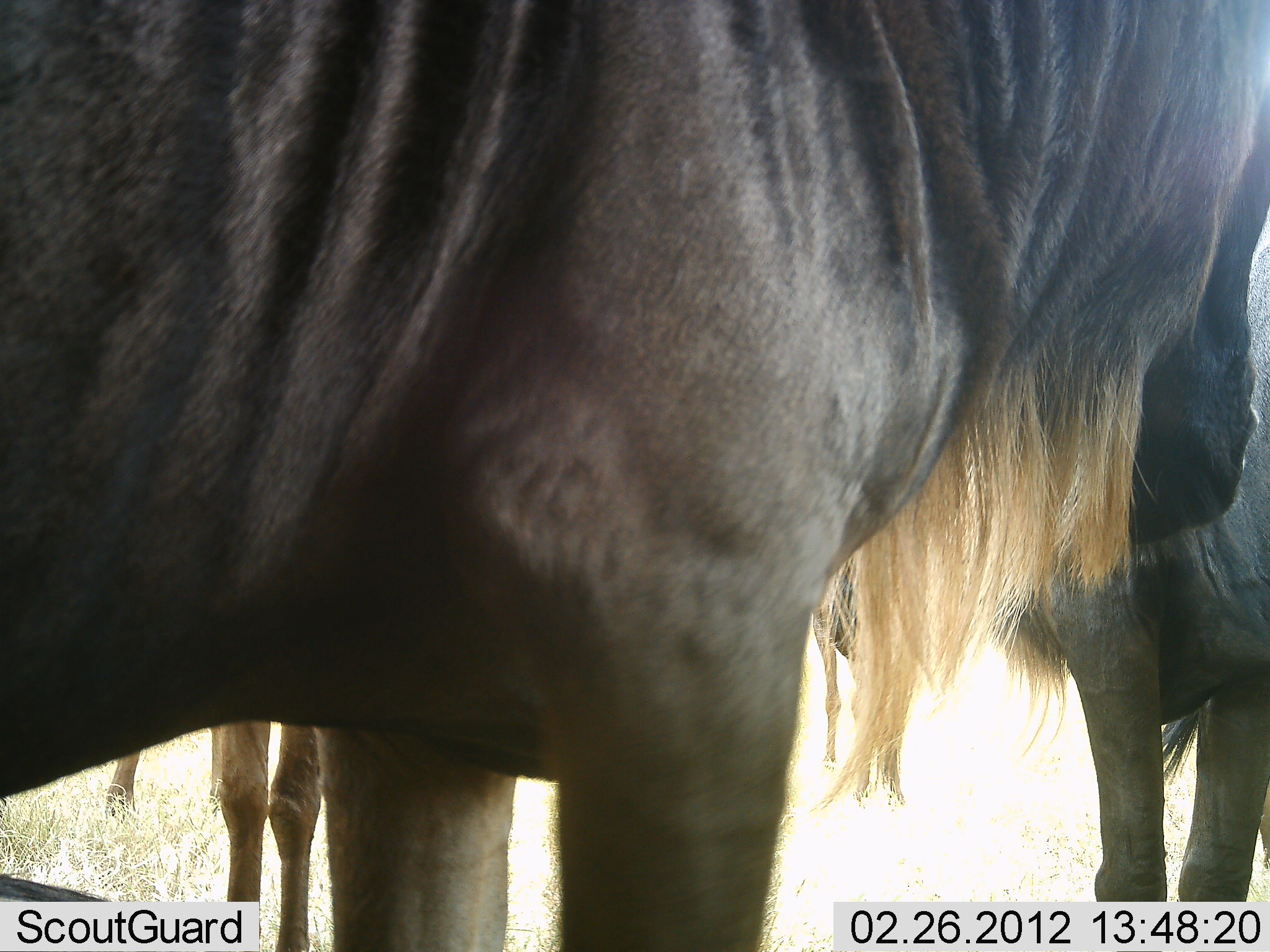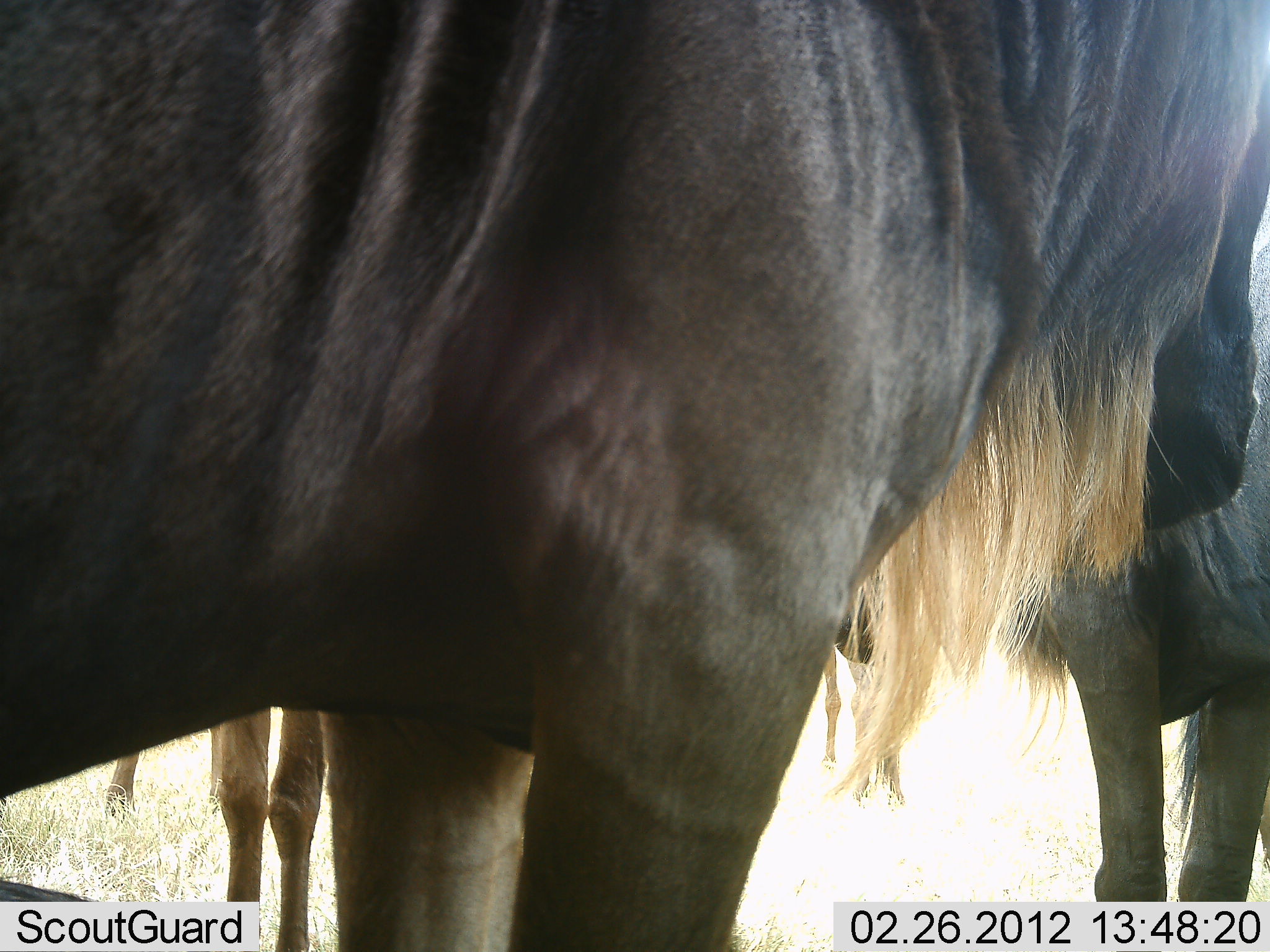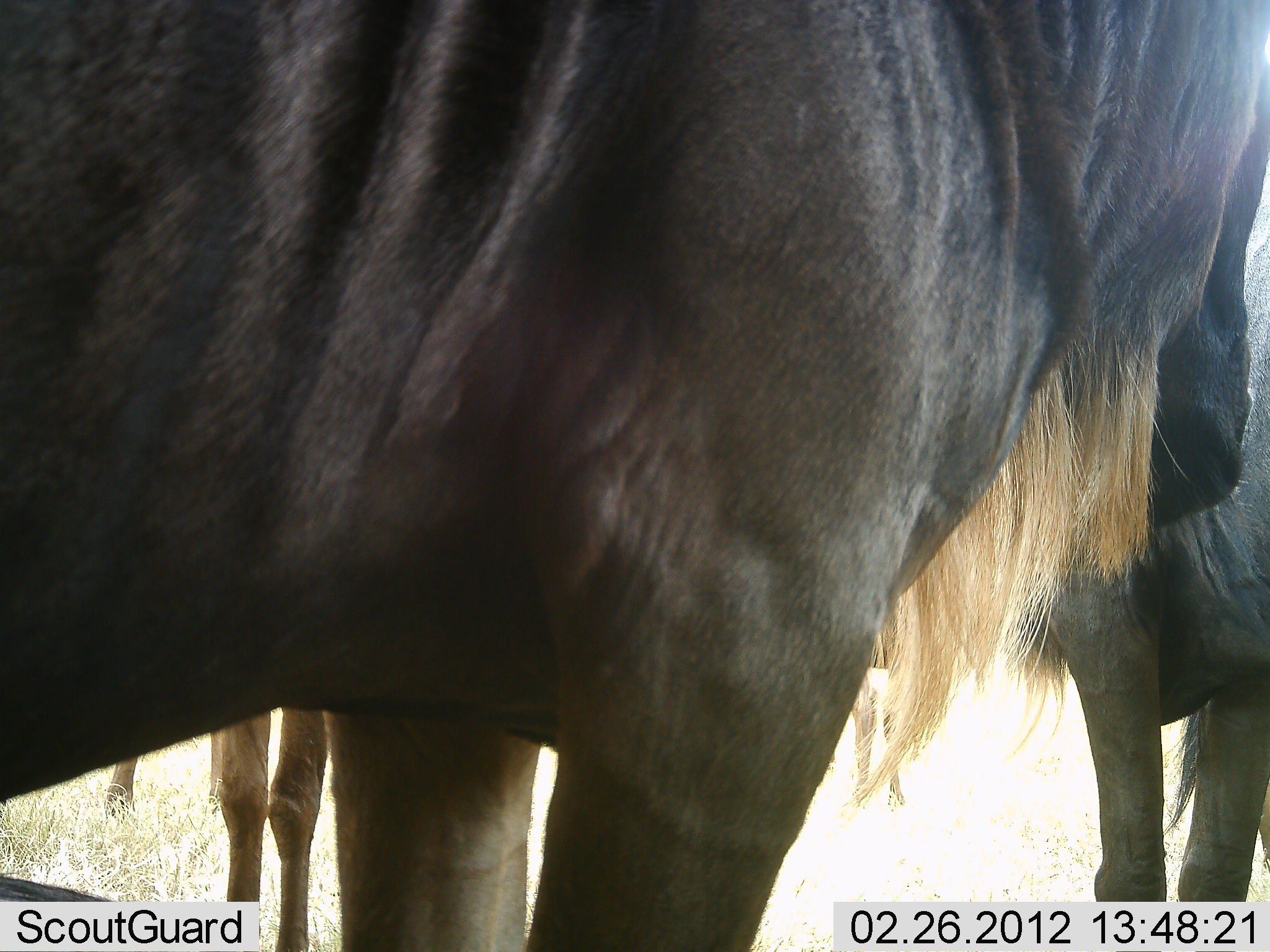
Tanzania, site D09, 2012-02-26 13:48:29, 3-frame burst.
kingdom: Animalia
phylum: Chordata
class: Mammalia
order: Artiodactyla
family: Bovidae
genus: Connochaetes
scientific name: Connochaetes taurinus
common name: blue wildebeest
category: wildebeest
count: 3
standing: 89%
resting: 6%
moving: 11%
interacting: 0%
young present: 6%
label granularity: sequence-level